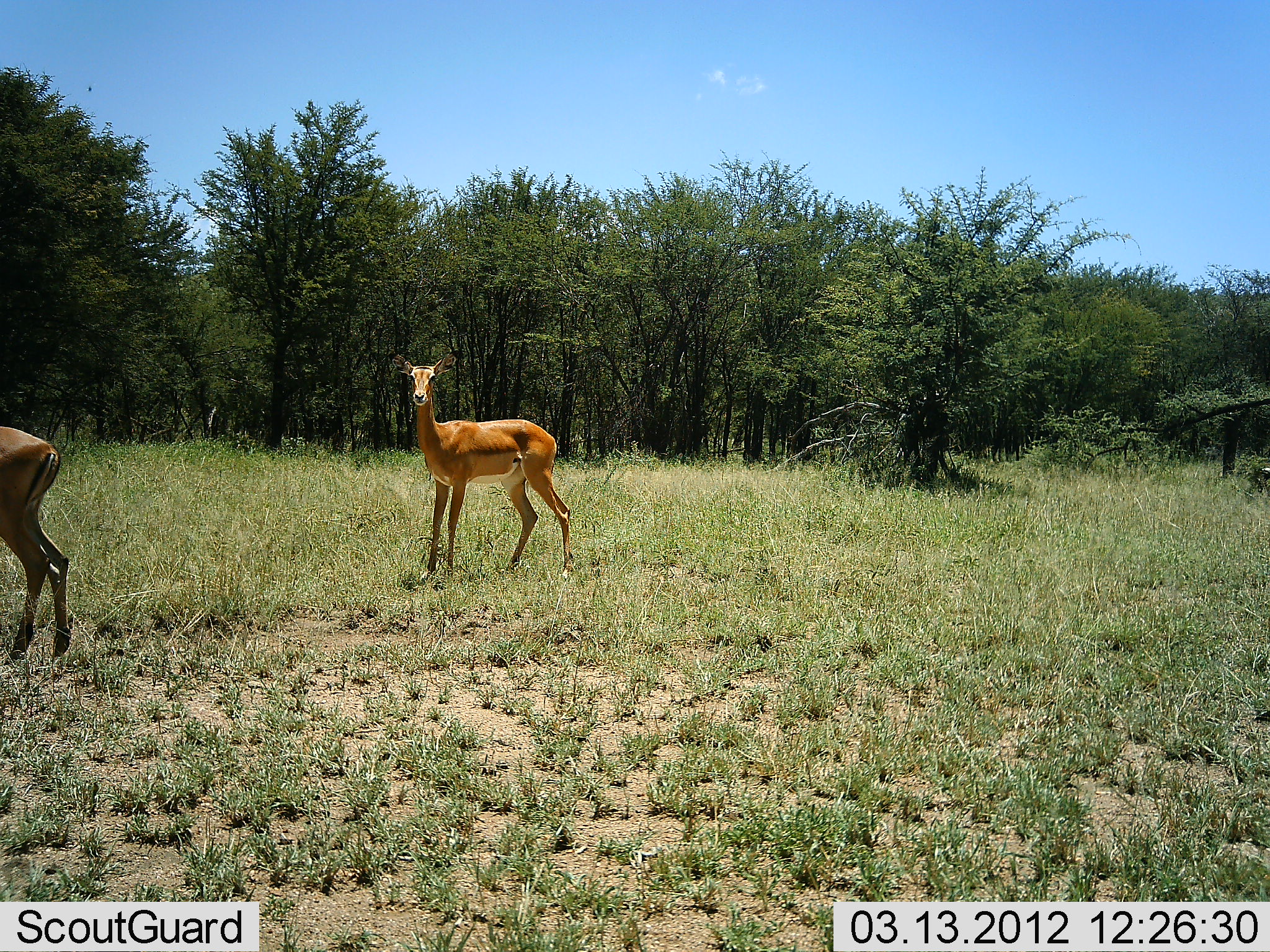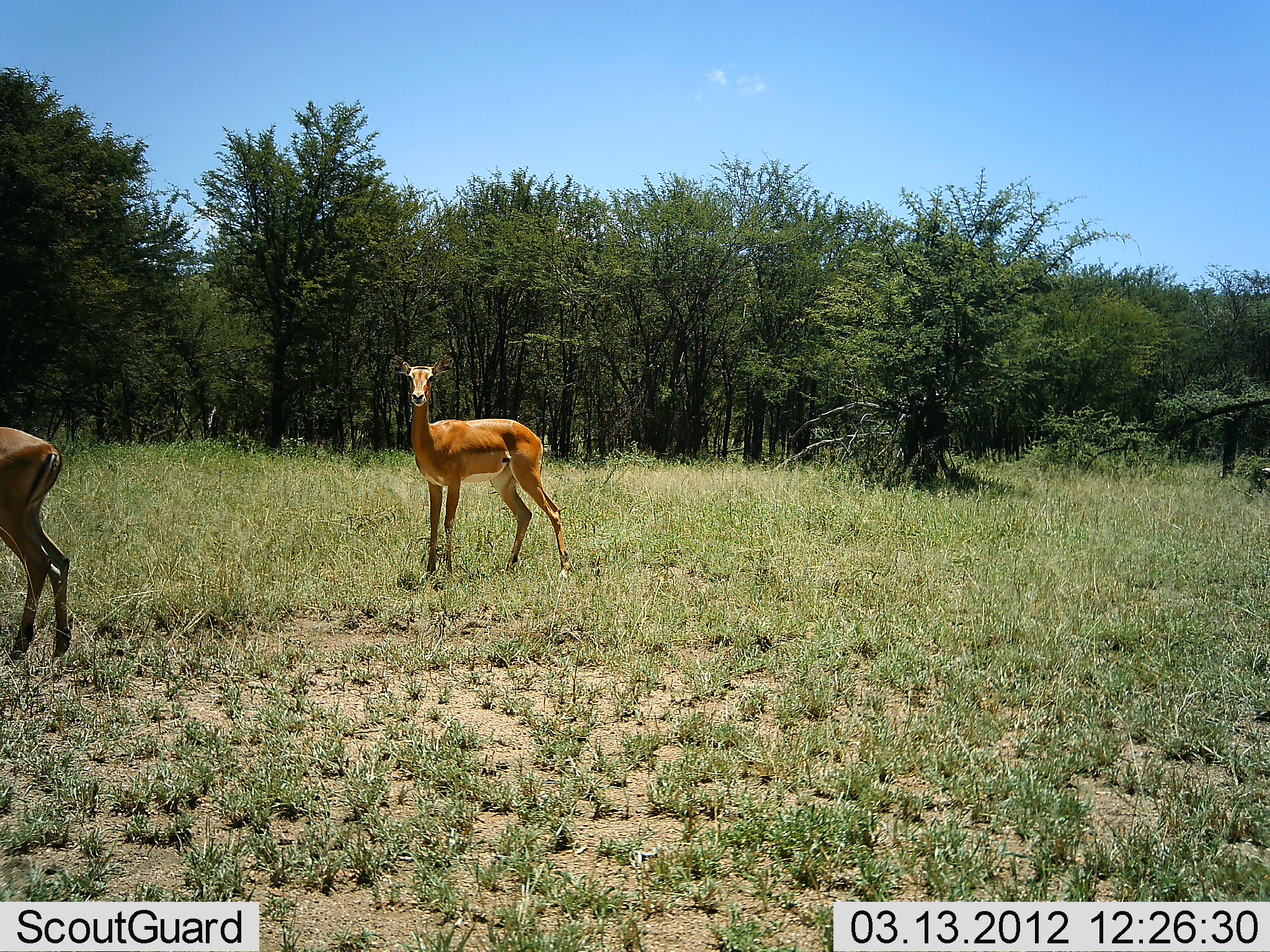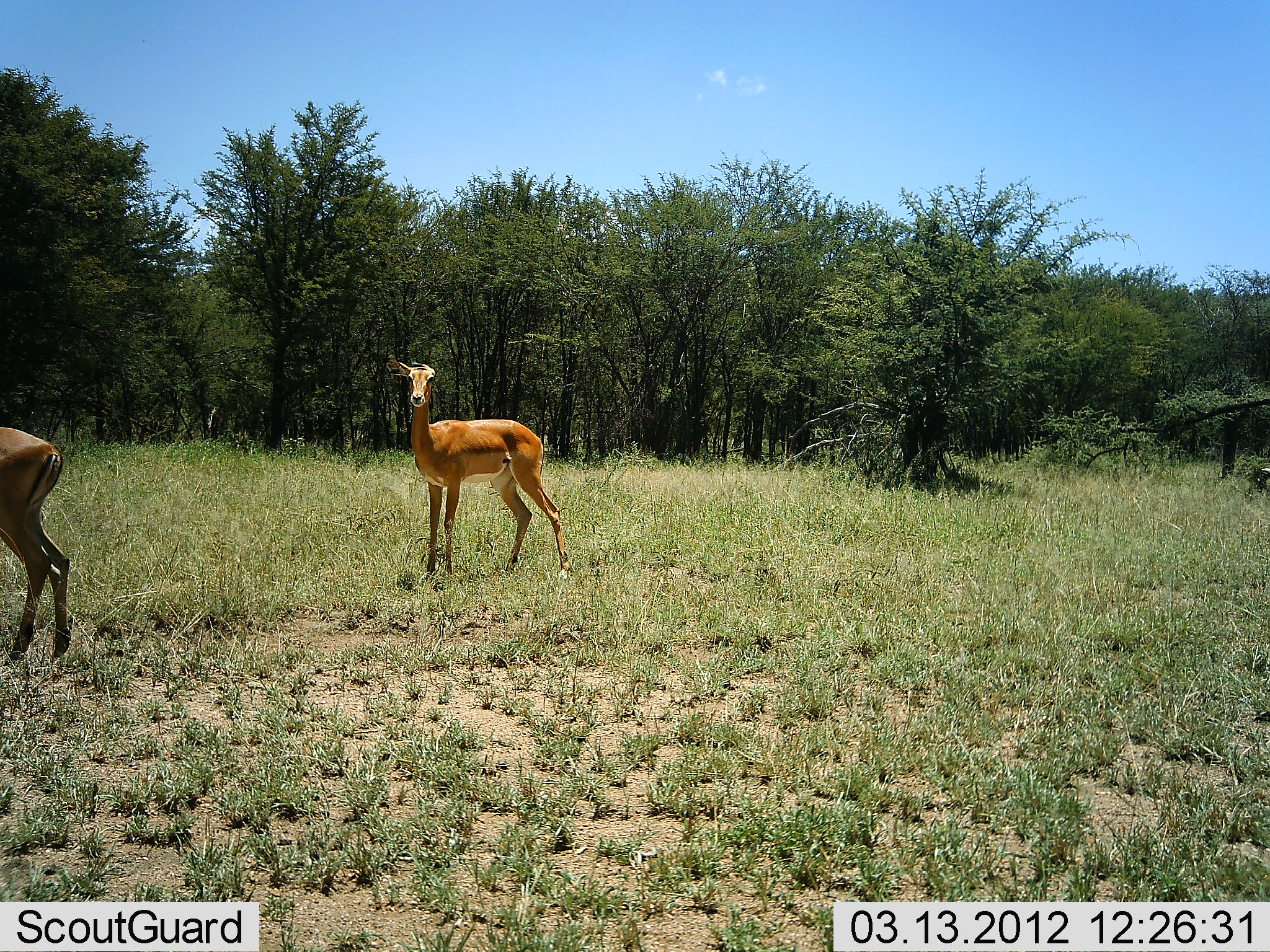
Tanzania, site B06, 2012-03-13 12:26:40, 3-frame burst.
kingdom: Animalia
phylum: Chordata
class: Mammalia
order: Artiodactyla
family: Bovidae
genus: Aepyceros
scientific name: Aepyceros melampus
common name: impala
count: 2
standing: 100%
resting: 0%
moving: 4%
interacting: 0%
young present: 0%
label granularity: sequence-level